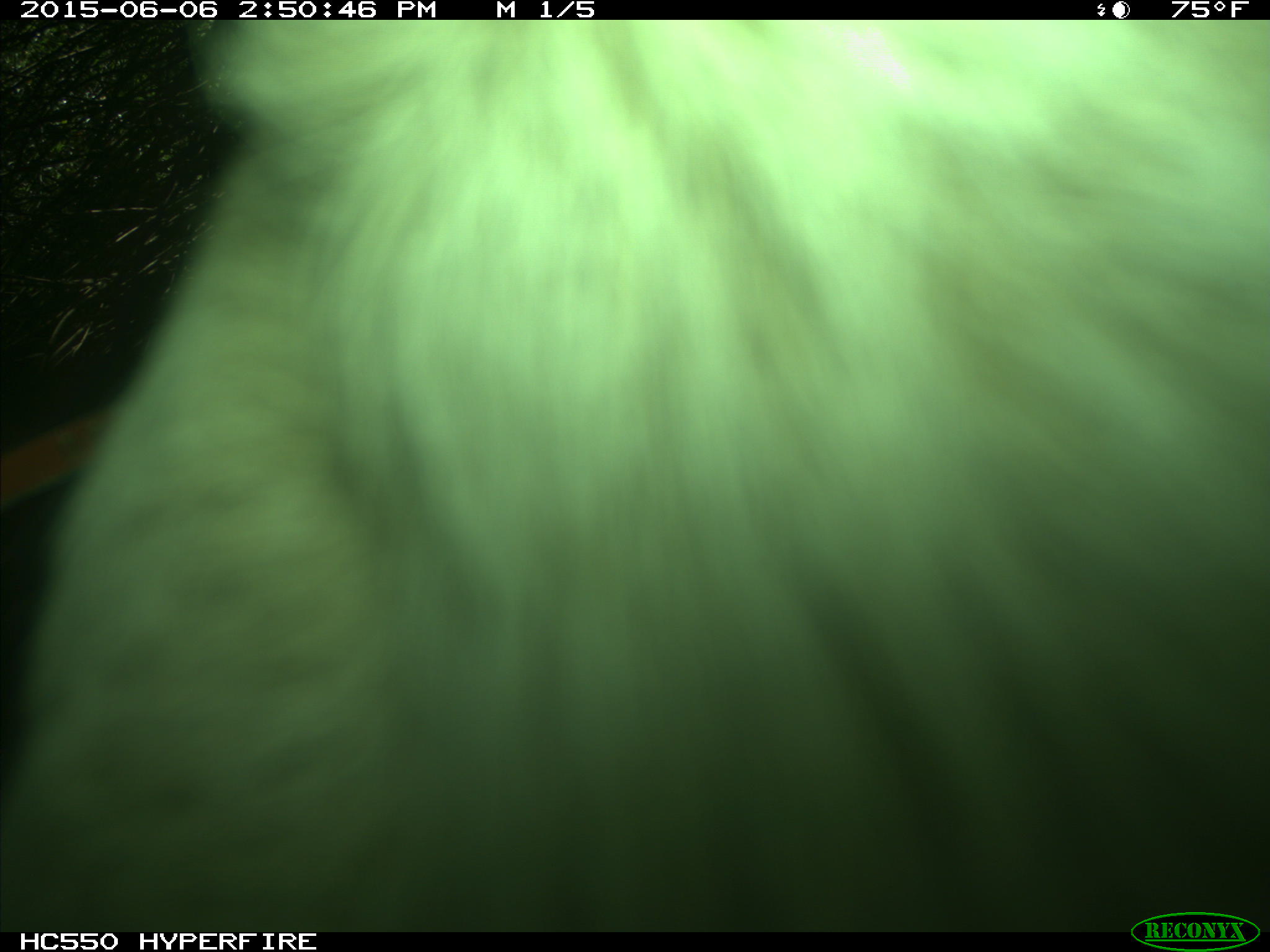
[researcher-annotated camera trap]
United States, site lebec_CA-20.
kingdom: Animalia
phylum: Chordata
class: Mammalia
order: Artiodactyla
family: Bovidae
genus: Bos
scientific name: Bos taurus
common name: domestic cow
Bos taurus (domestic cow).